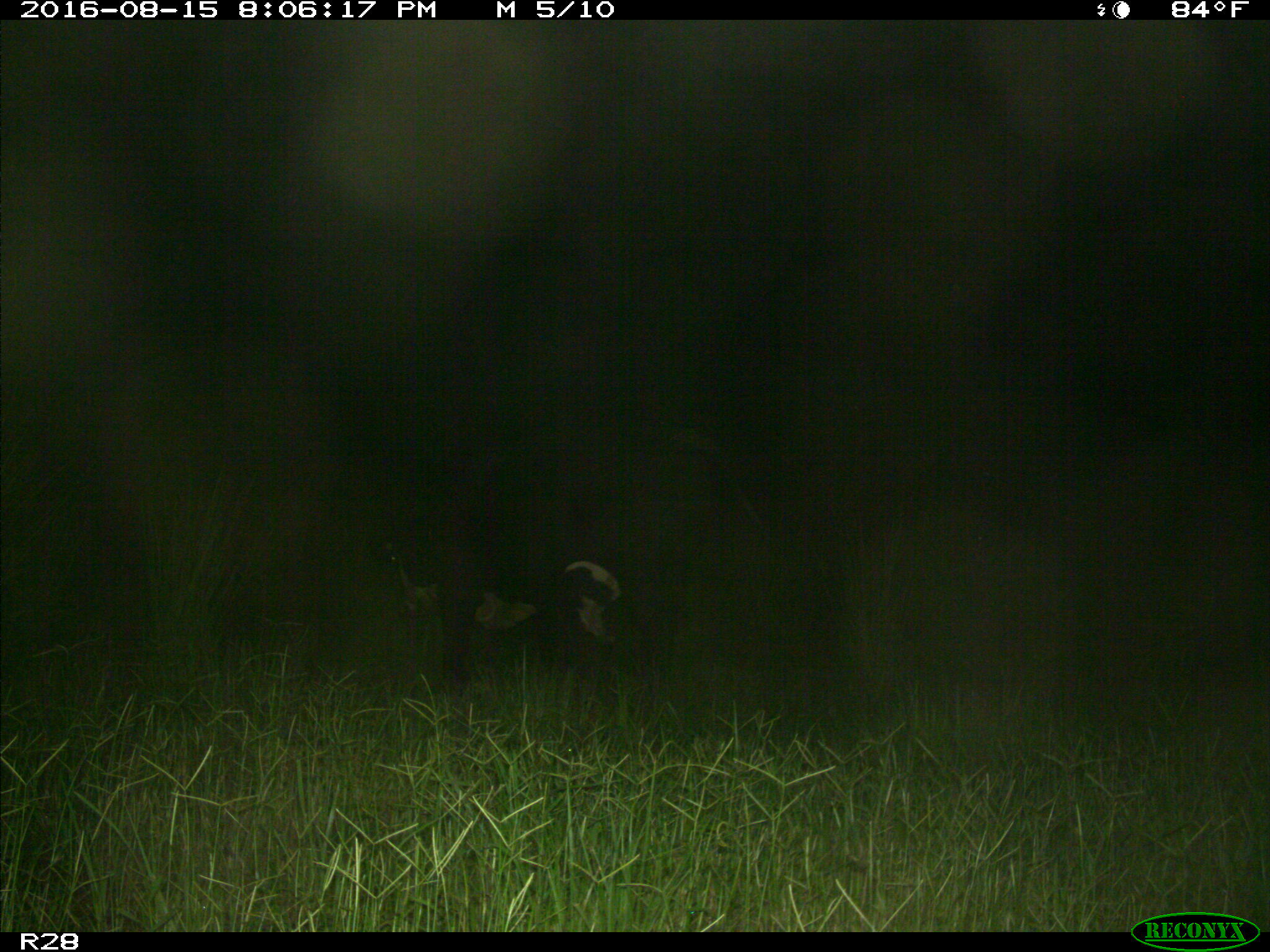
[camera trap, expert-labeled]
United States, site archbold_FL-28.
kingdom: Animalia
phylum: Chordata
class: Mammalia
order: Artiodactyla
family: Bovidae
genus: Bos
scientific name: Bos taurus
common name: domestic cow